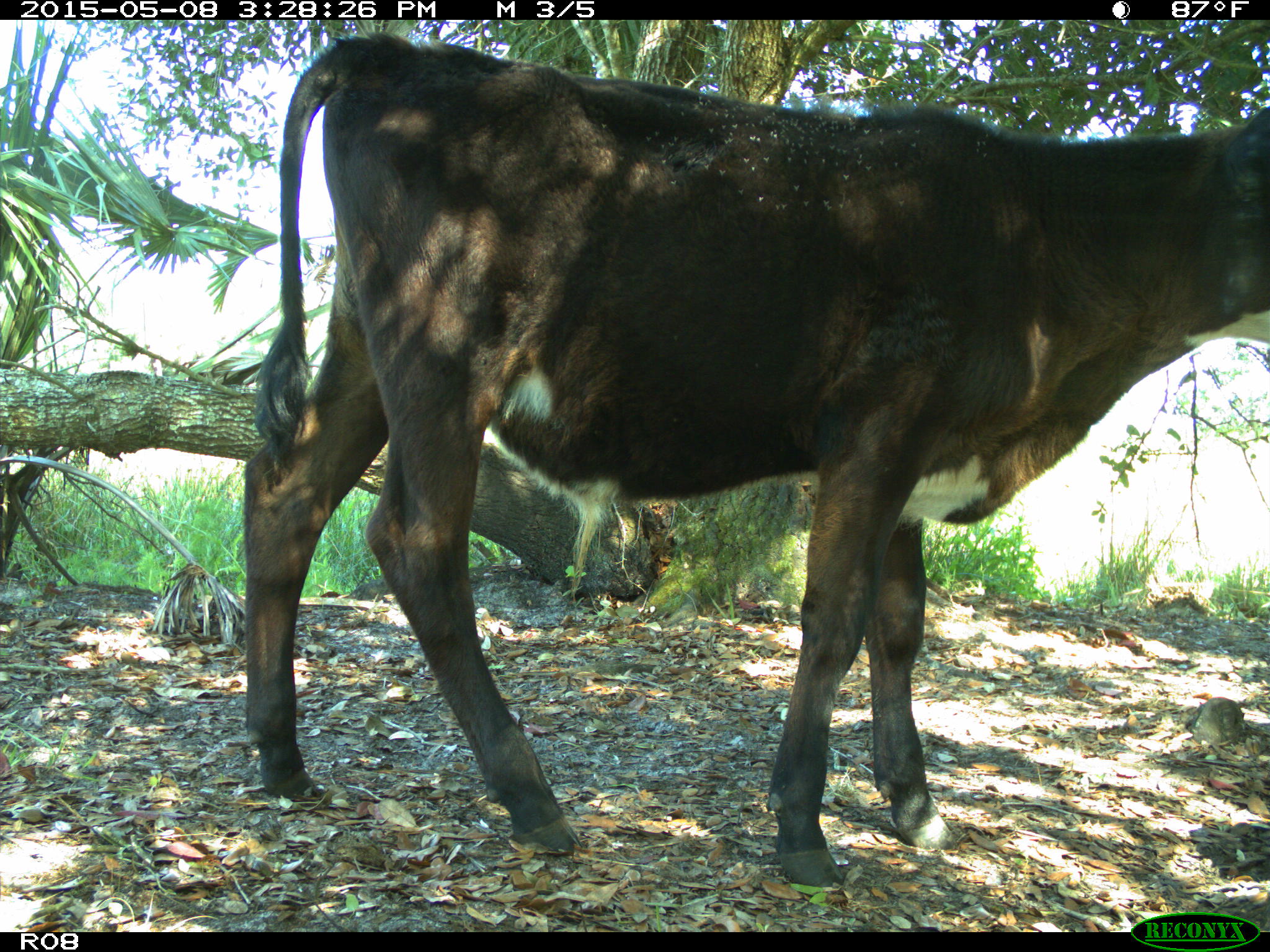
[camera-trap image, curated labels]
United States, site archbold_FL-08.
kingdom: Animalia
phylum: Chordata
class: Mammalia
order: Artiodactyla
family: Bovidae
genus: Bos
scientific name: Bos taurus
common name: domestic cow